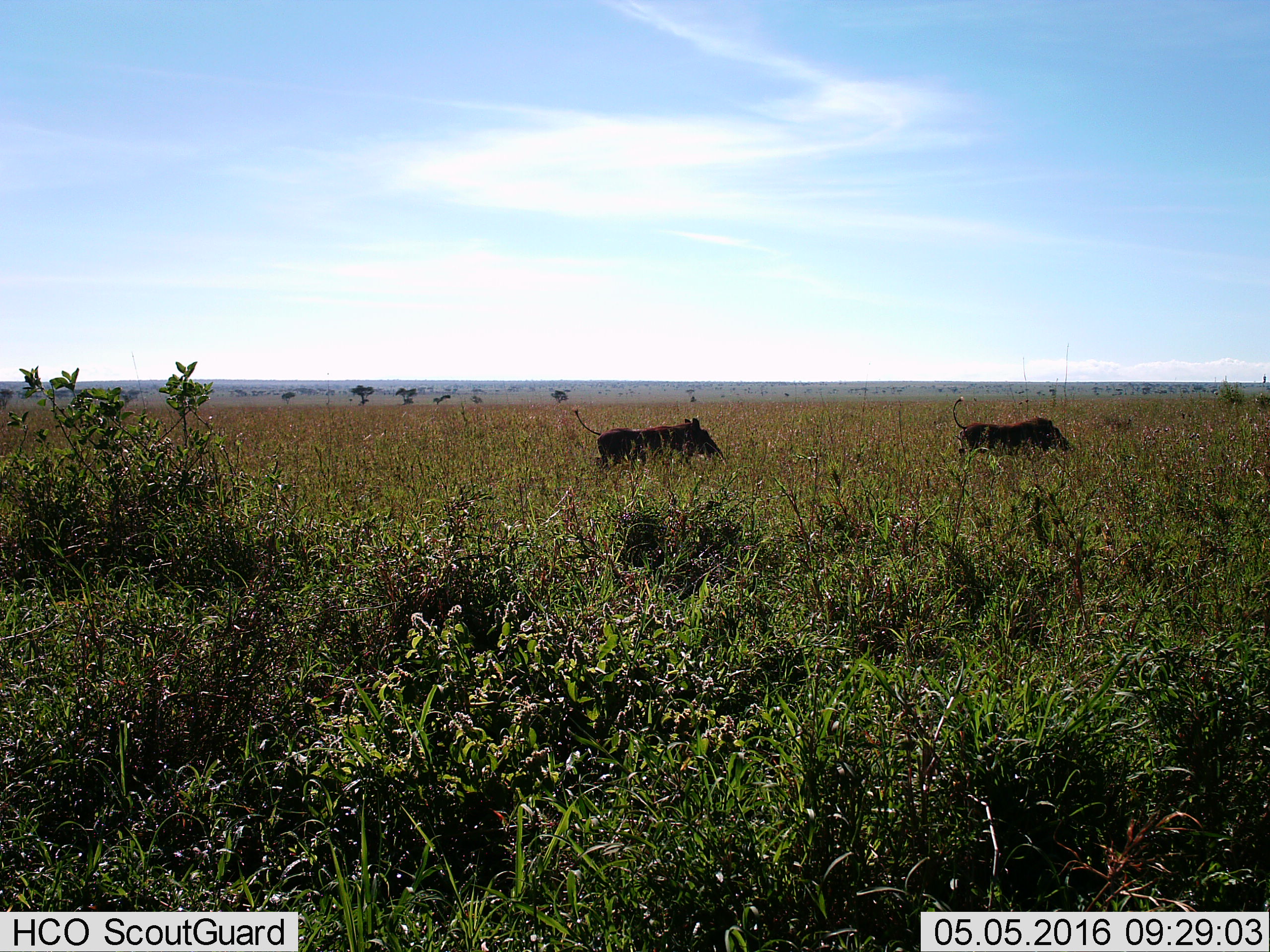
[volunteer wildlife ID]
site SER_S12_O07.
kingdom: Animalia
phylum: Chordata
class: Mammalia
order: Artiodactyla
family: Suidae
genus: Phacochoerus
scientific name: Phacochoerus africanus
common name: warthog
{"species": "warthog (Phacochoerus africanus)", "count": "2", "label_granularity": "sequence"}